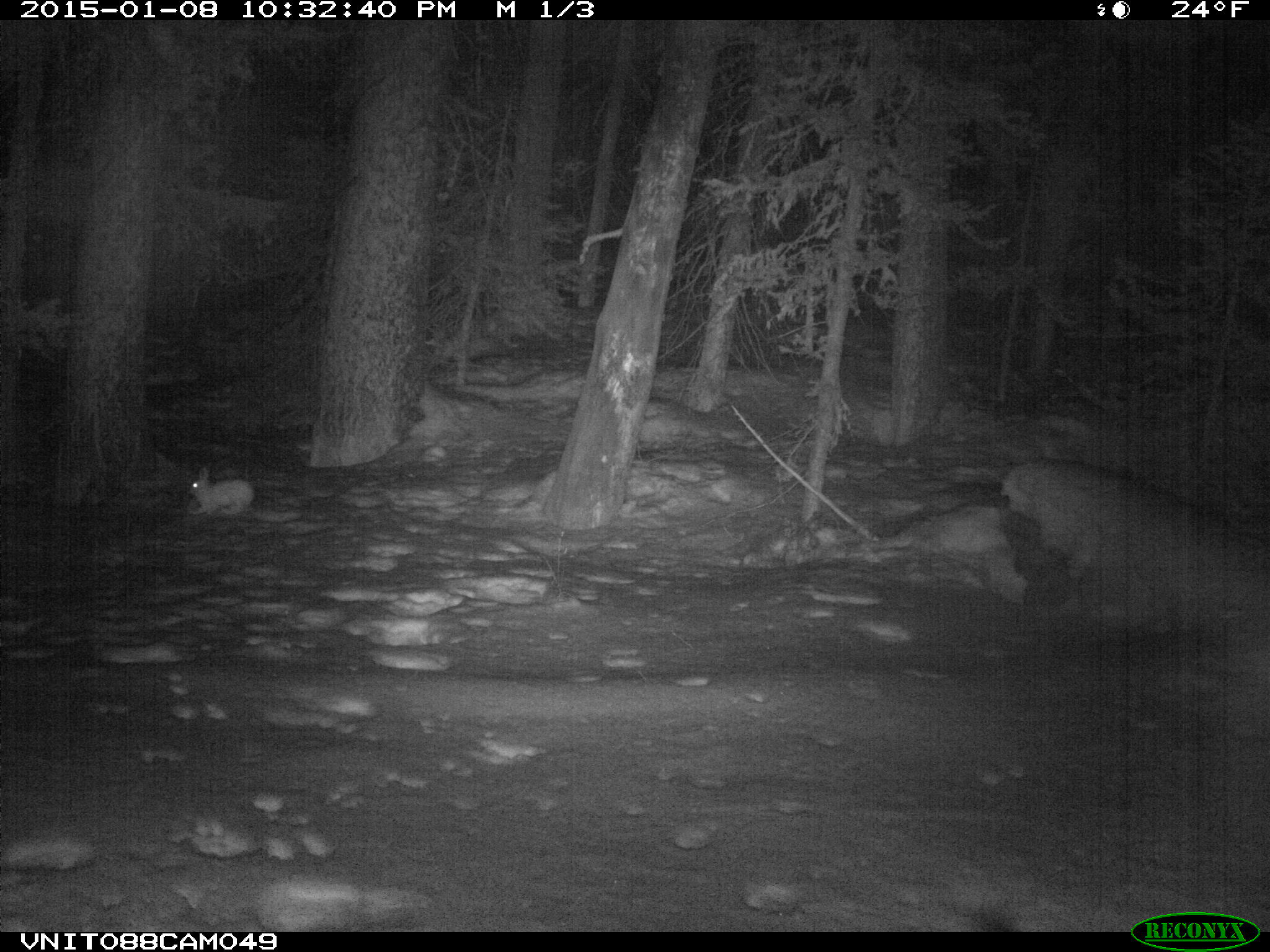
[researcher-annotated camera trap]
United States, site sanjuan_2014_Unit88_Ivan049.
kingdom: Animalia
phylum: Chordata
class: Mammalia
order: Lagomorpha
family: Leporidae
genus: Lepus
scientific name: Lepus americanus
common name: snowshoe hare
Lepus americanus (snowshoe hare).